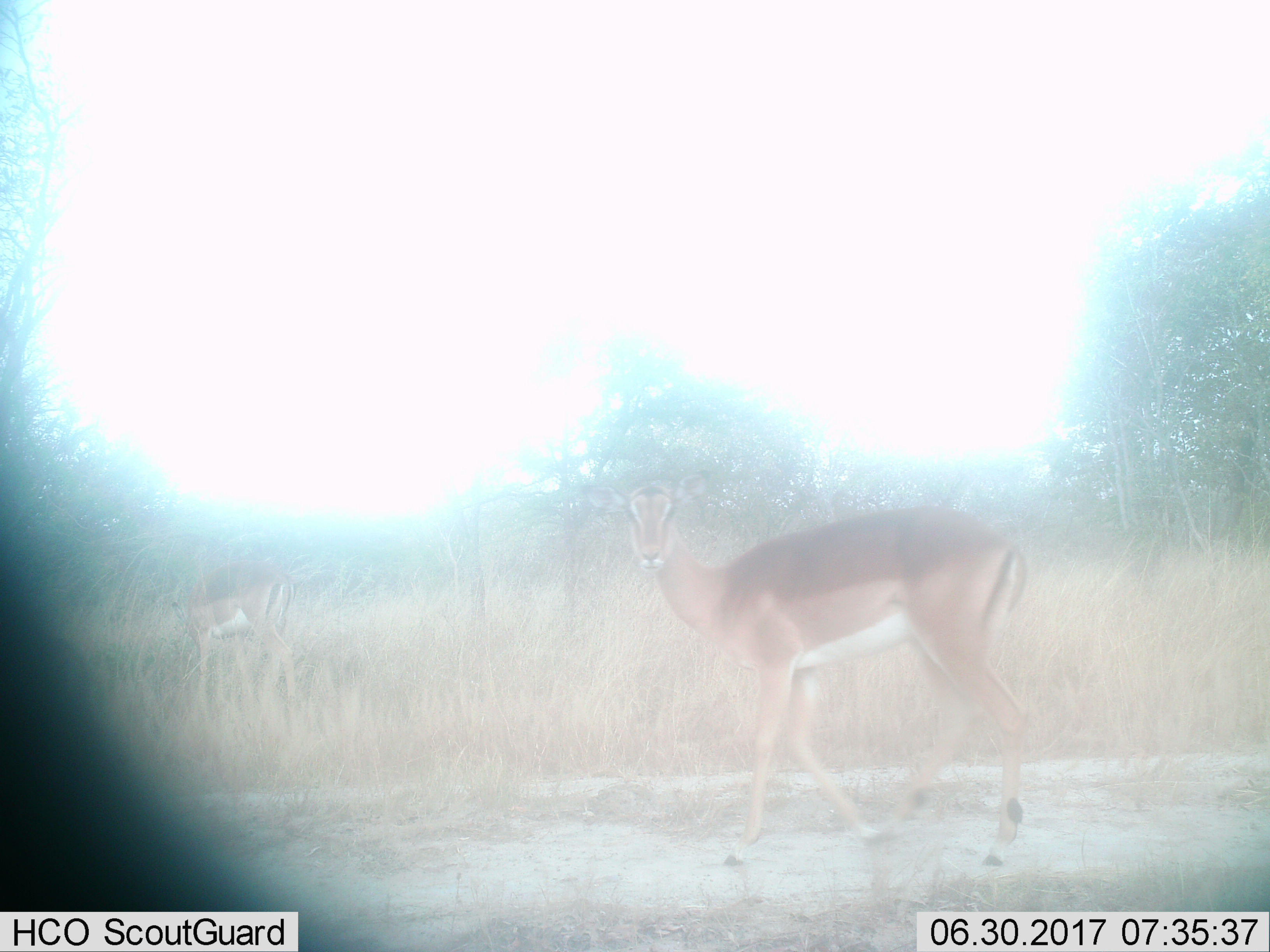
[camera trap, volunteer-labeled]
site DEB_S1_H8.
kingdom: Animalia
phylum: Chordata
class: Mammalia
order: Artiodactyla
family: Bovidae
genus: Aepyceros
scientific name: Aepyceros melampus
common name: impala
Impala (Aepyceros melampus), count 2. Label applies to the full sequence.